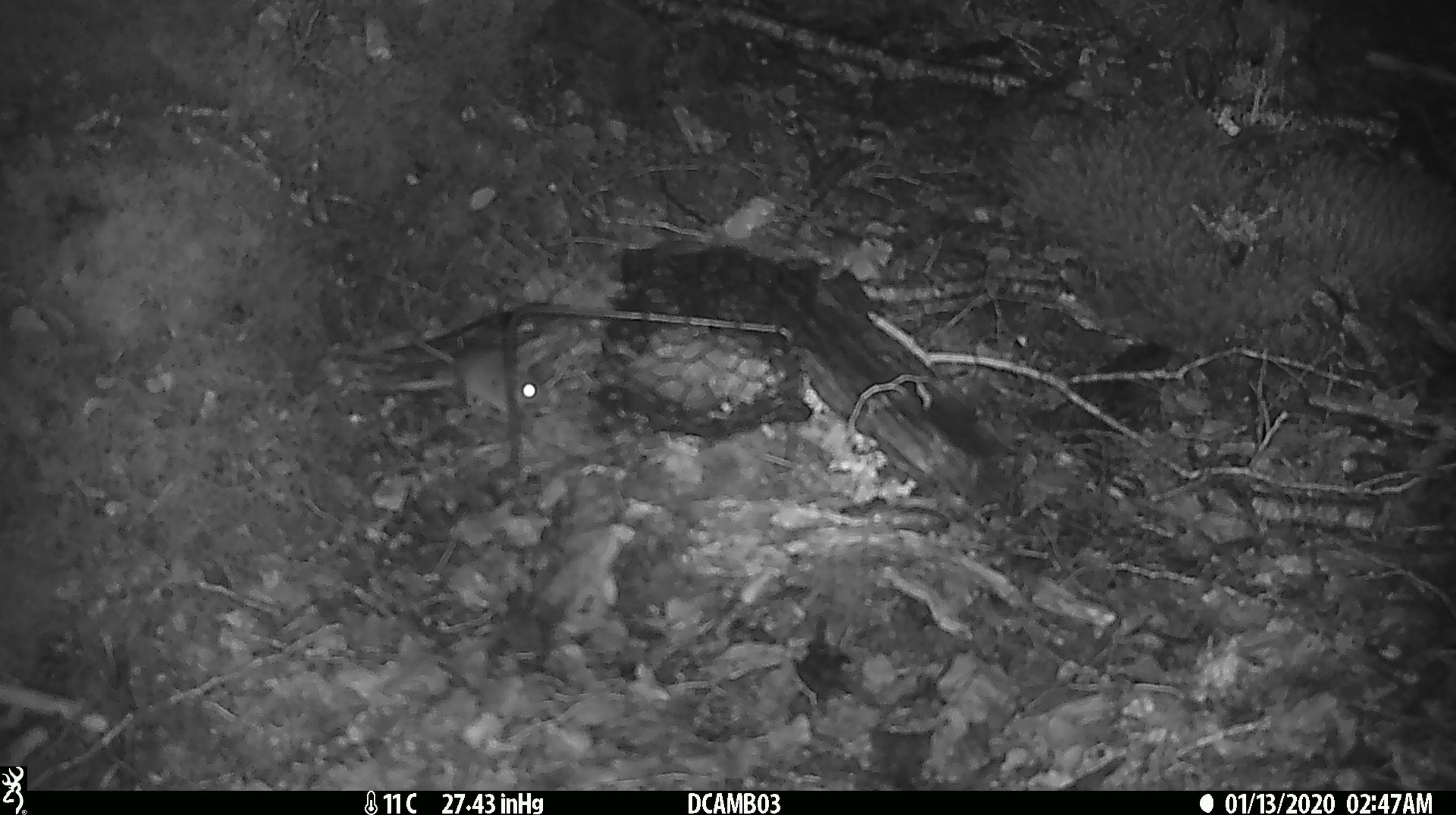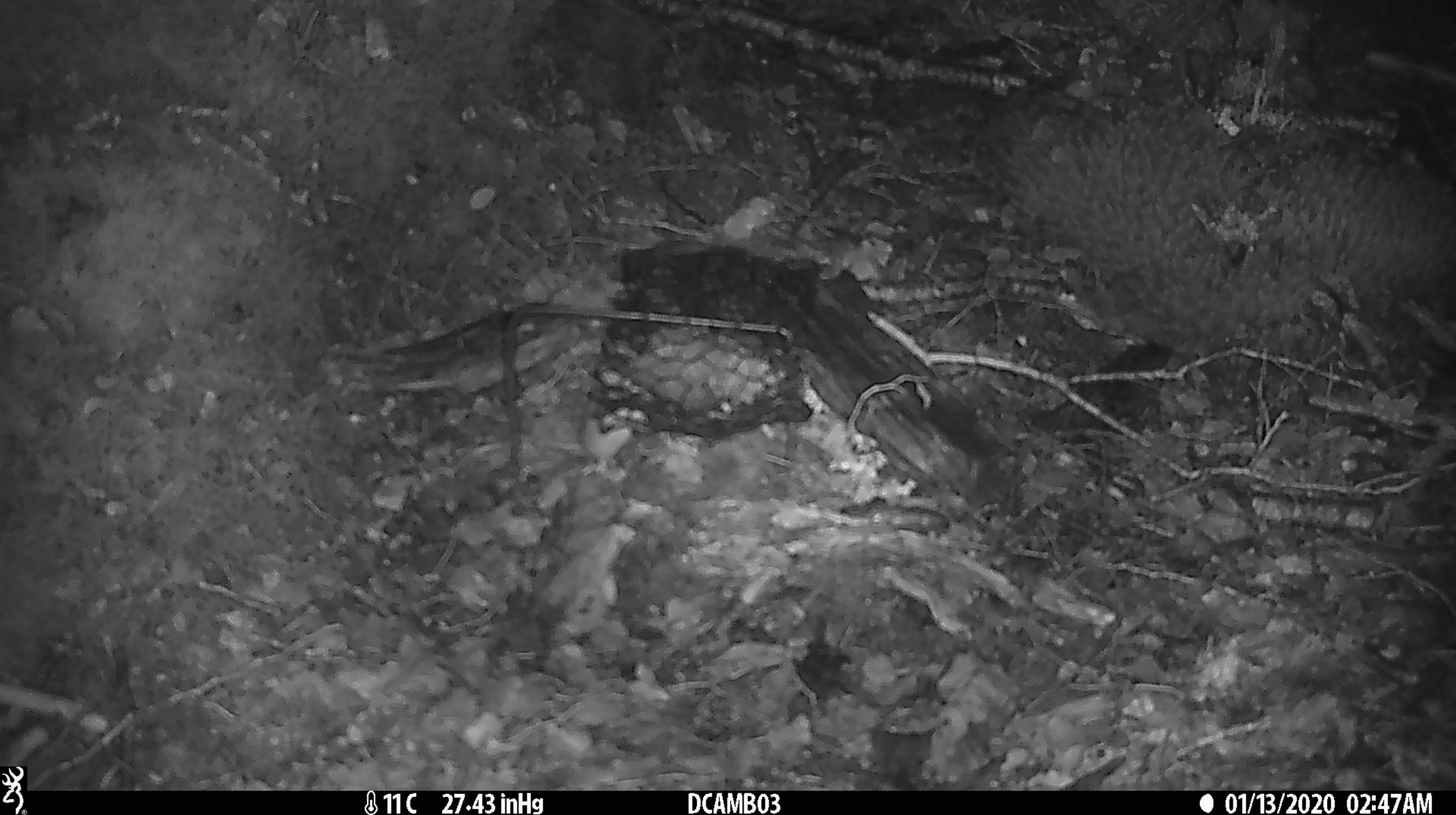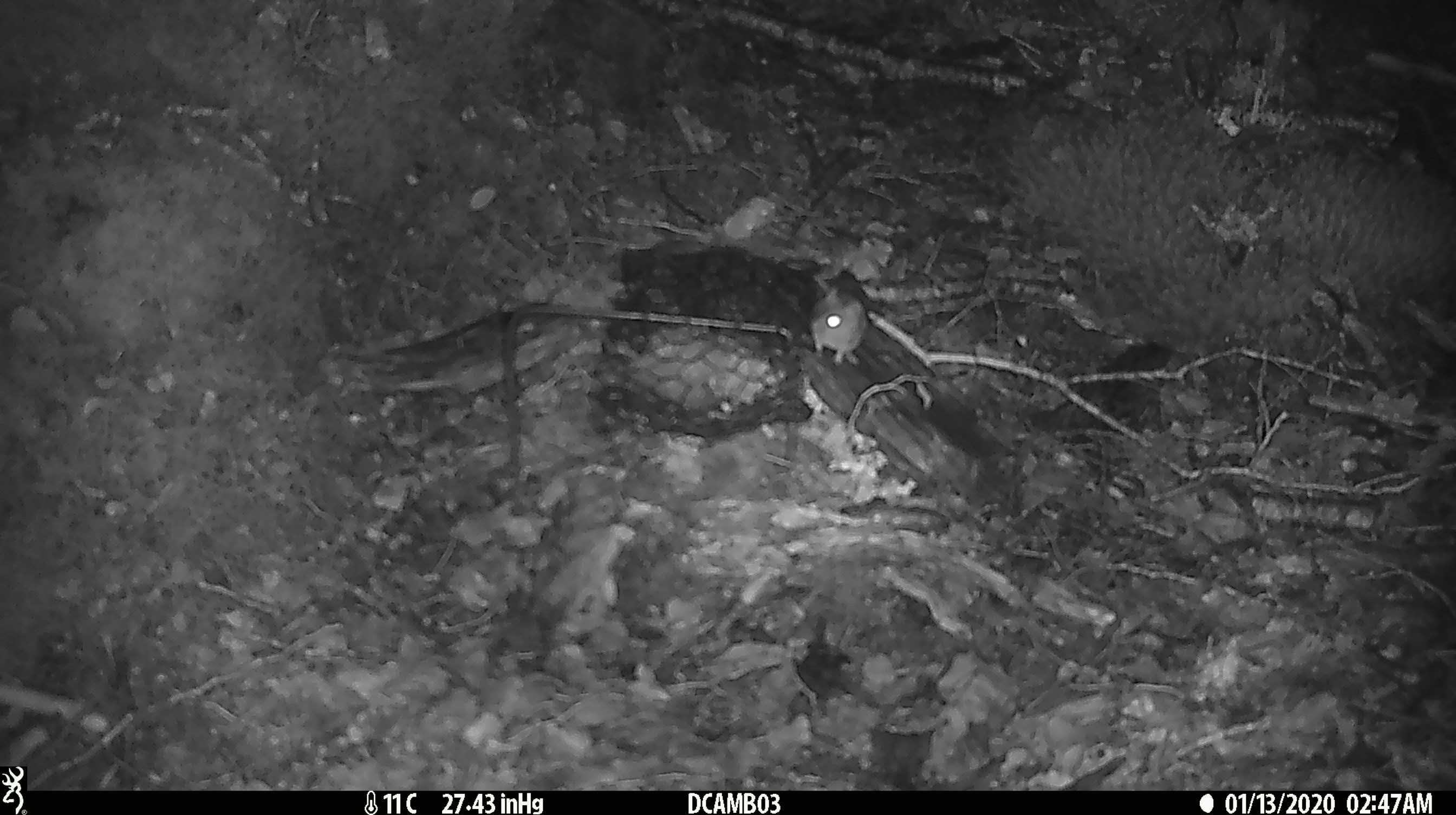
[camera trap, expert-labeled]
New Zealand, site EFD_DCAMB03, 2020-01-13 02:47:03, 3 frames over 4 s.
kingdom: Animalia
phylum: Chordata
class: Mammalia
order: Rodentia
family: Muridae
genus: Mus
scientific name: Mus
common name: mouse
Mouse (Mus).